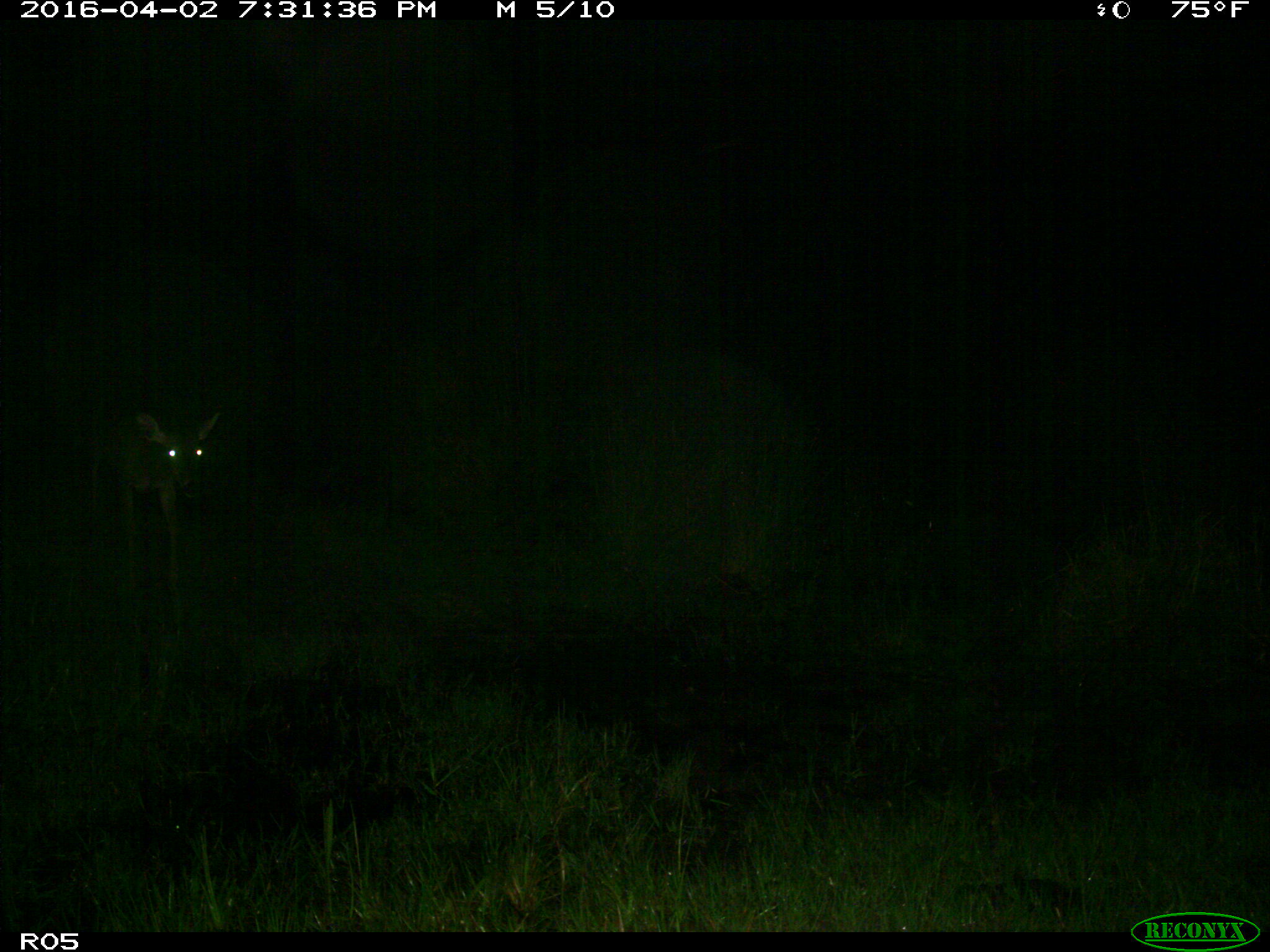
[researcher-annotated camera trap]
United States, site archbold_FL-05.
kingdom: Animalia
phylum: Chordata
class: Mammalia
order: Artiodactyla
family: Cervidae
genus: Odocoileus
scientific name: Odocoileus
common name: deer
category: unidentified deer